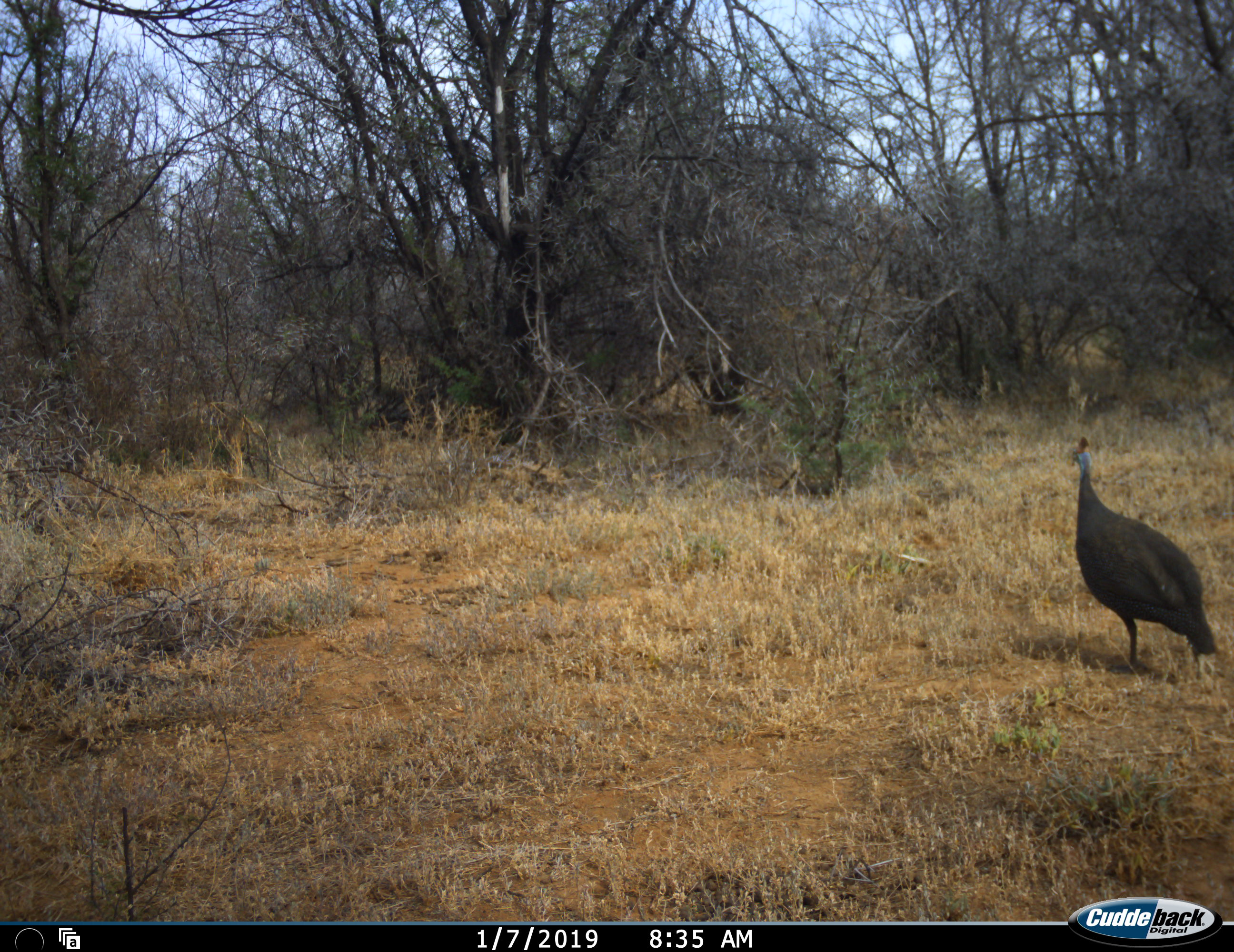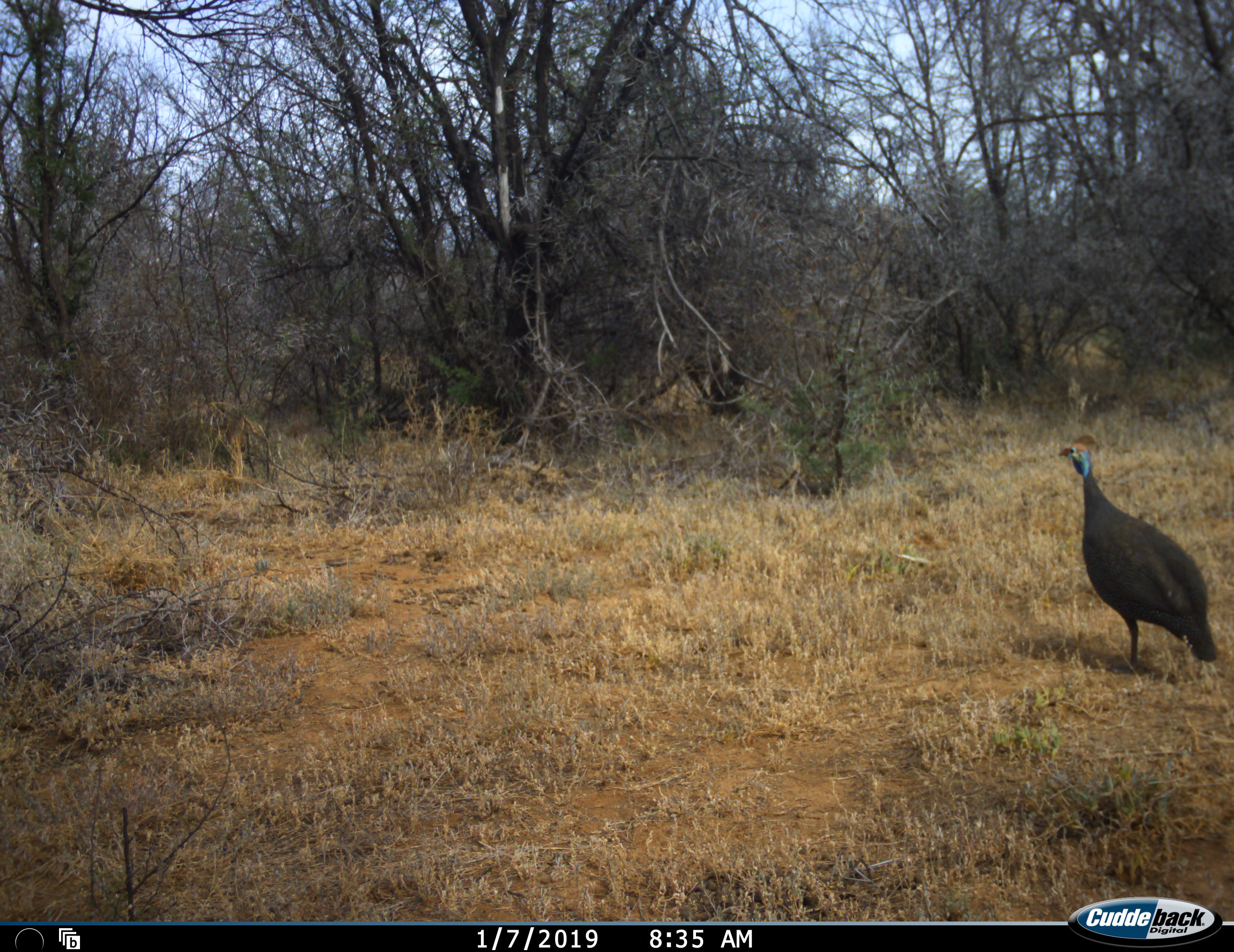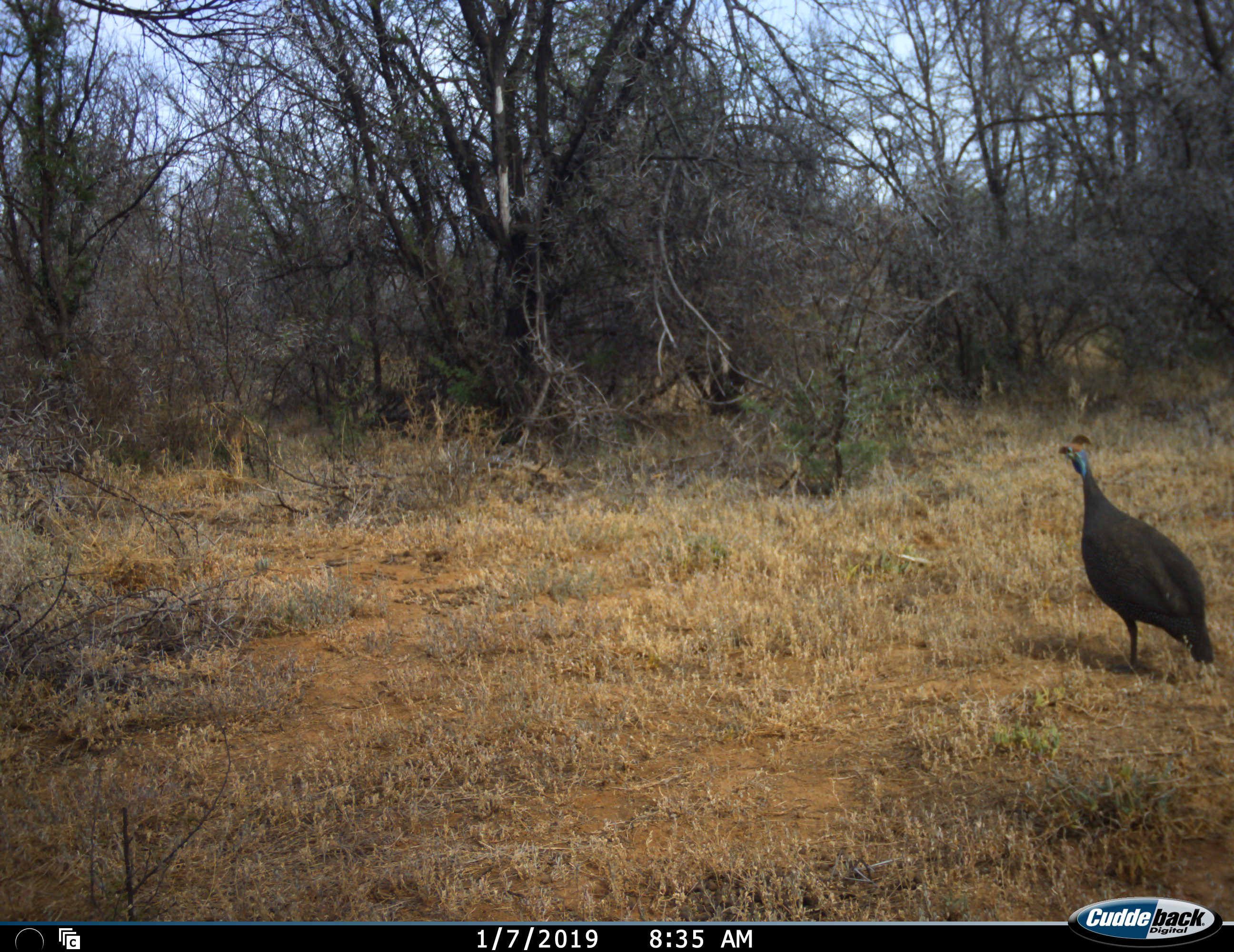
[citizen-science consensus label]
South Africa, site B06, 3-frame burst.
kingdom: Animalia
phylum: Chordata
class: Aves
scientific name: Aves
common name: bird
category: birdother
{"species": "birdother (bird) (Aves)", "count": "1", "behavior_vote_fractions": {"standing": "90%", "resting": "0%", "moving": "40%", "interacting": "0%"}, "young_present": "0%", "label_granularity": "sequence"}